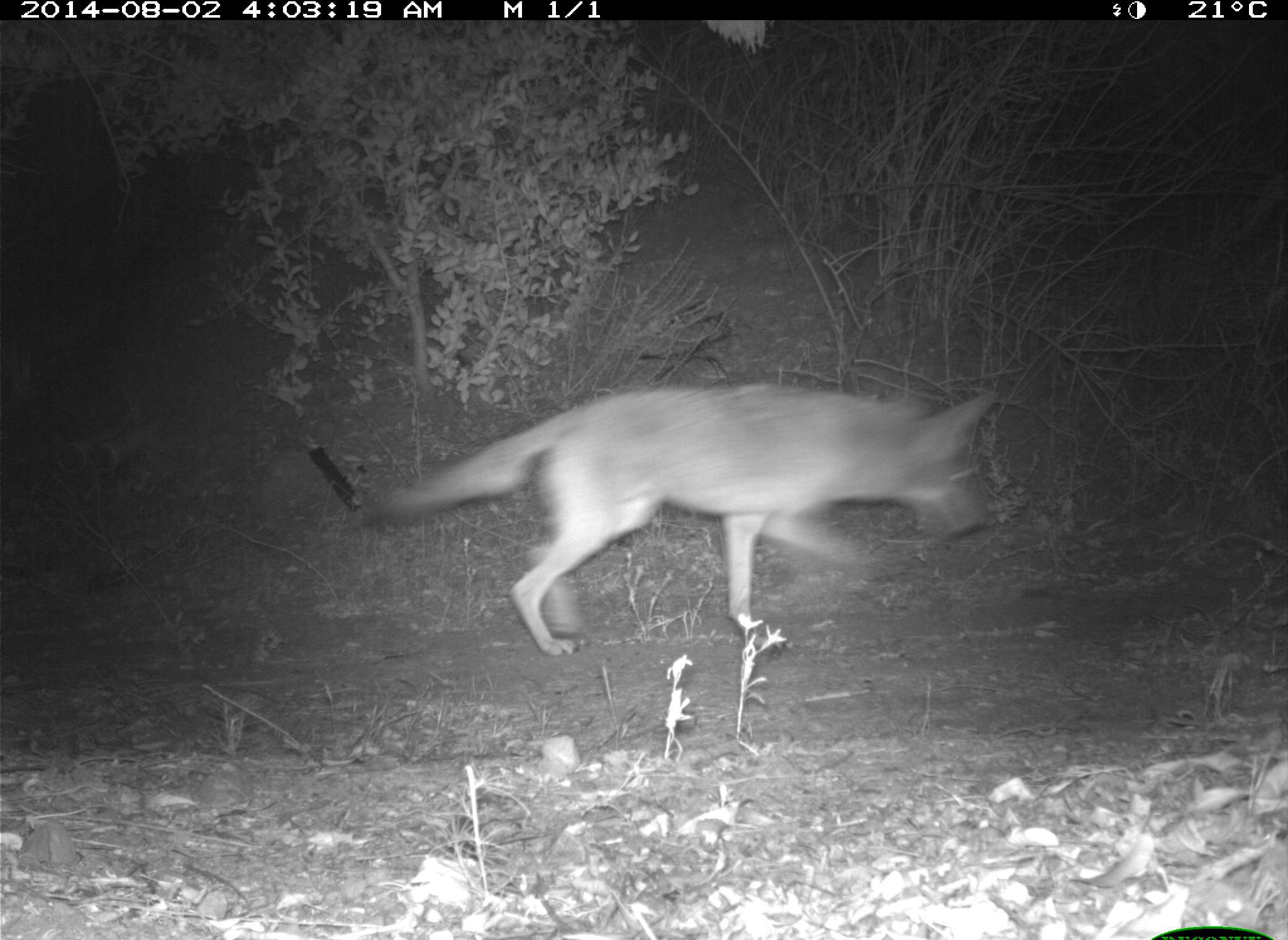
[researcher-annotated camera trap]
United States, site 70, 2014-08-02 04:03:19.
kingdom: Animalia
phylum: Chordata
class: Mammalia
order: Carnivora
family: Canidae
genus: Canis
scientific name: Canis latrans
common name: coyote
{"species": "coyote (Canis latrans)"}